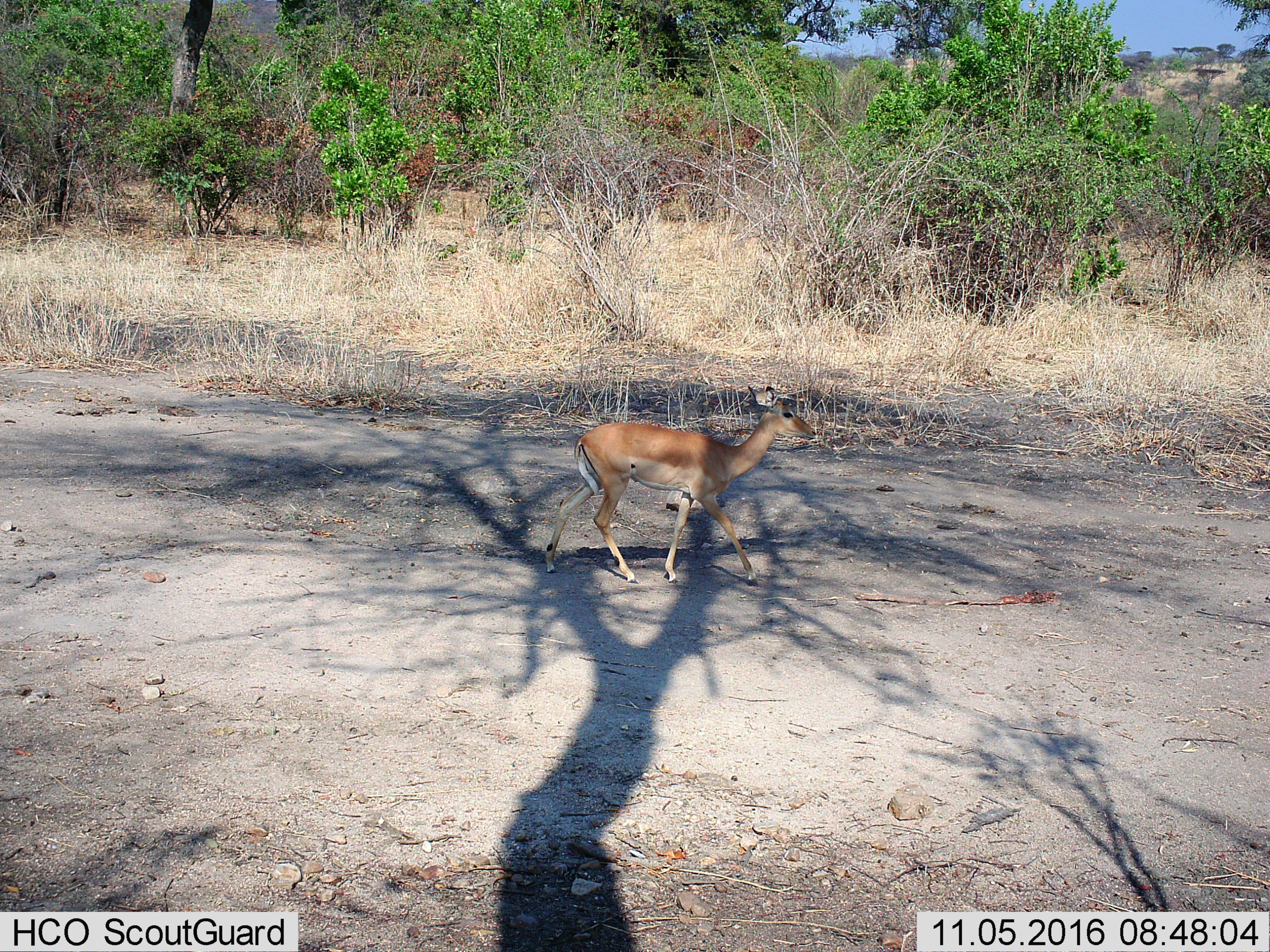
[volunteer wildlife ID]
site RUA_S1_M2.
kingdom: Animalia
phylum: Chordata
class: Mammalia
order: Artiodactyla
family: Bovidae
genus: Aepyceros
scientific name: Aepyceros melampus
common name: impala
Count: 1.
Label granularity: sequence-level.